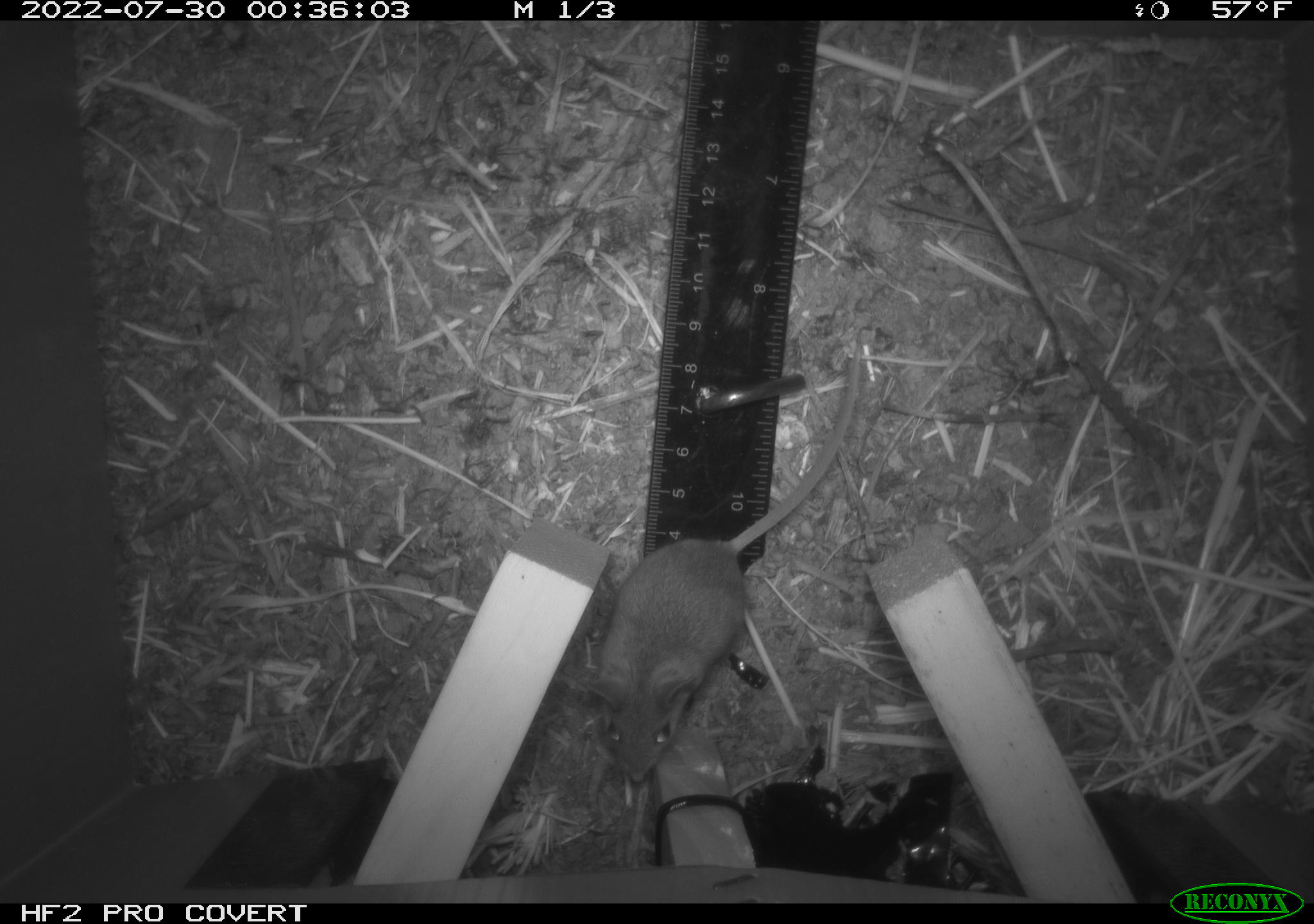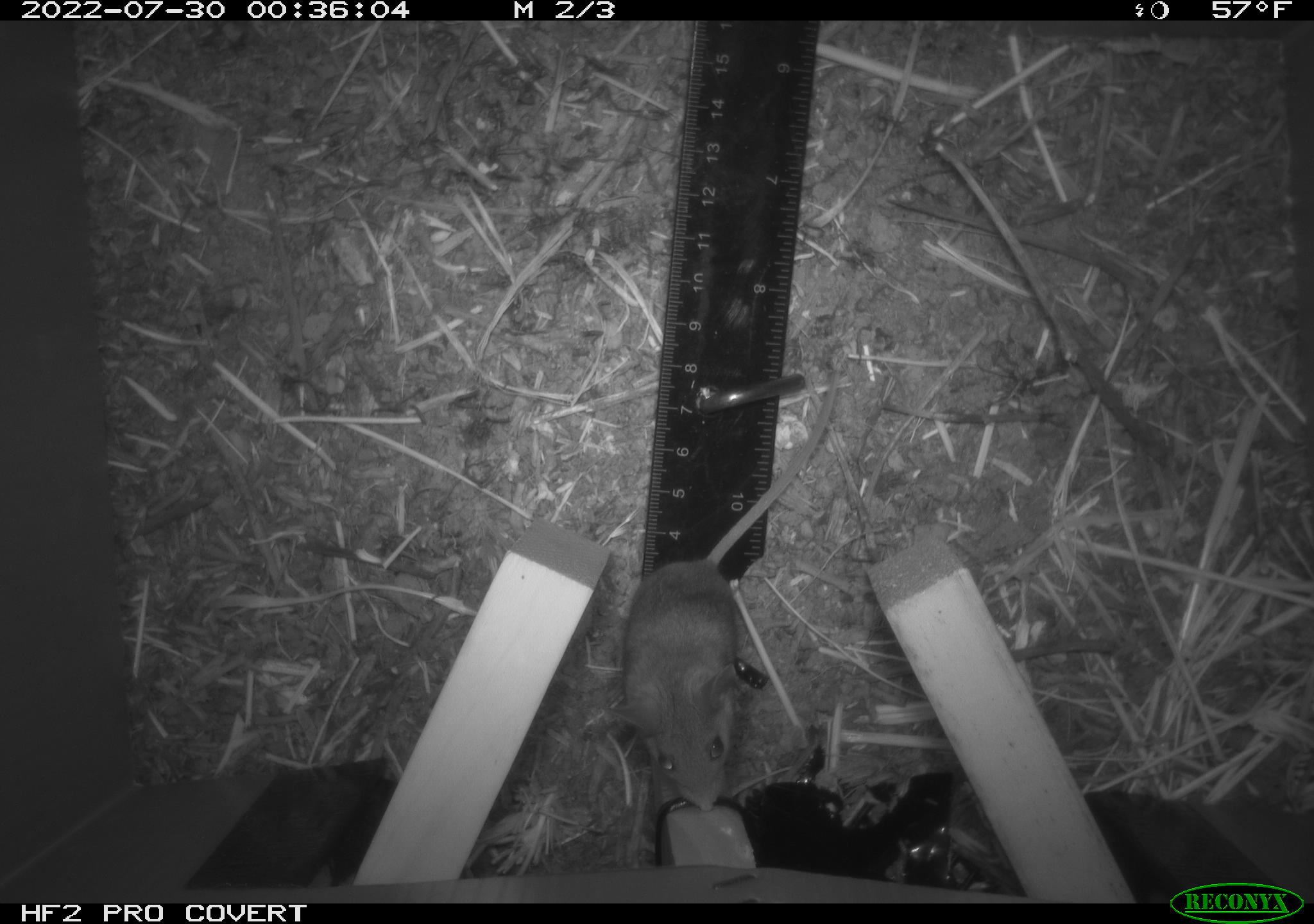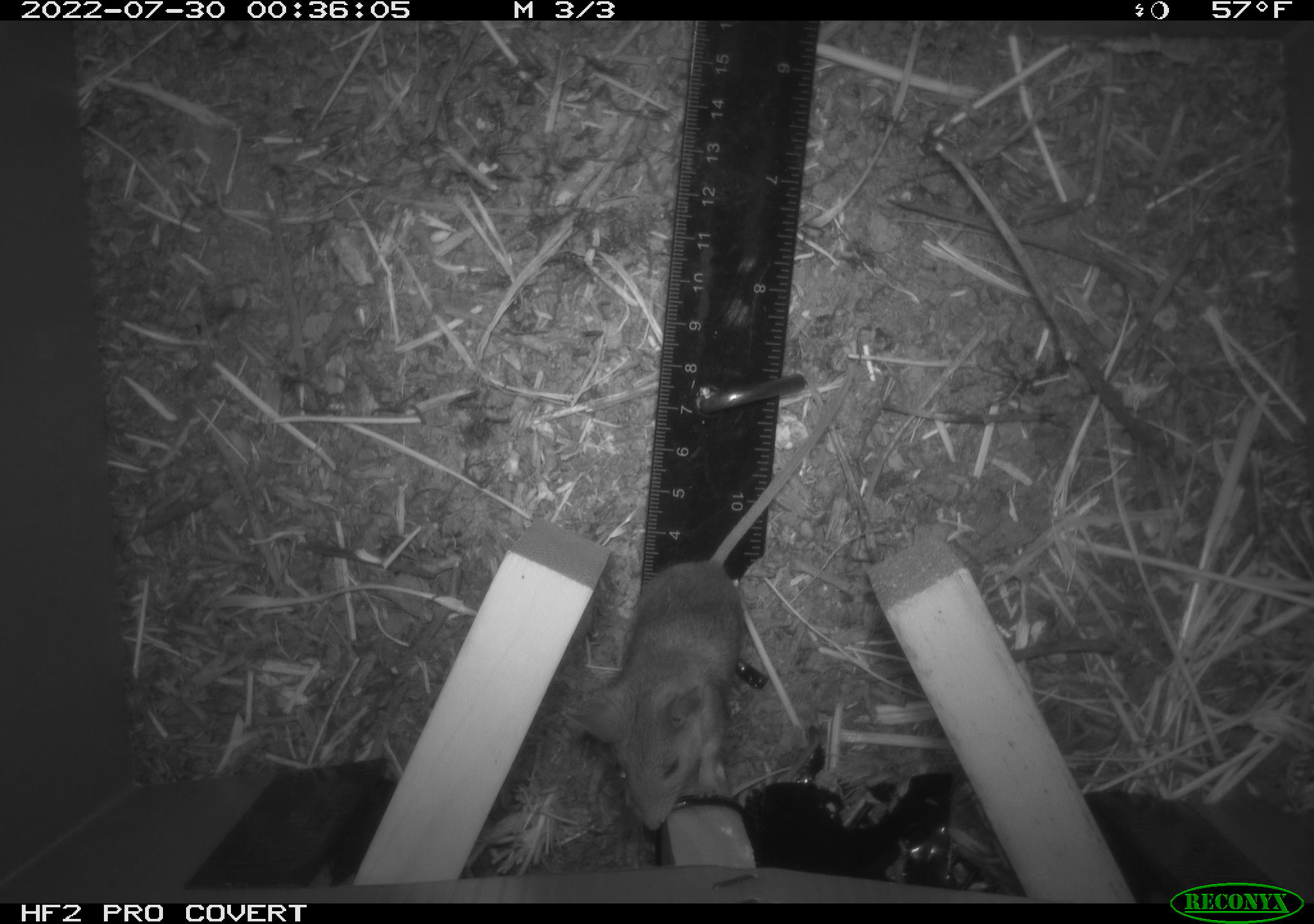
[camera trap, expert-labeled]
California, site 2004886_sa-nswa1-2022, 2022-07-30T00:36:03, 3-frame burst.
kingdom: Animalia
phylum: Chordata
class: Mammalia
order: Rodentia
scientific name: Rodentia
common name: mouse species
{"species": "mouse species (Rodentia)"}